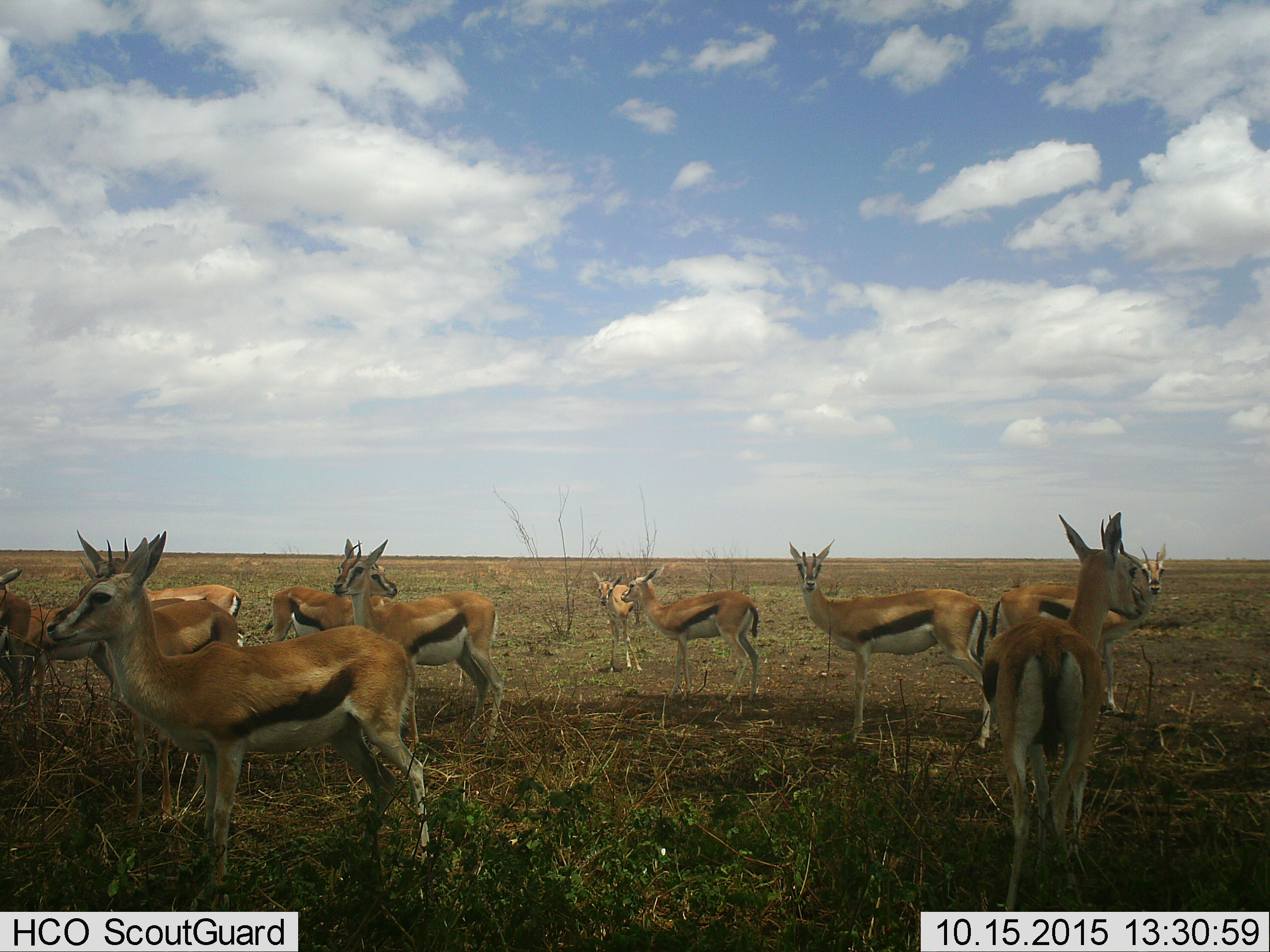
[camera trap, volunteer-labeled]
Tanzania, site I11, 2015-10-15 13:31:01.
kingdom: Animalia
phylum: Chordata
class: Mammalia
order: Artiodactyla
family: Bovidae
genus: Eudorcas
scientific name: Eudorcas thomsonii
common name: thomson's gazelle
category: gazellethomsons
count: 11-50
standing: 90%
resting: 10%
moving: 0%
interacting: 0%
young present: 0%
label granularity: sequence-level